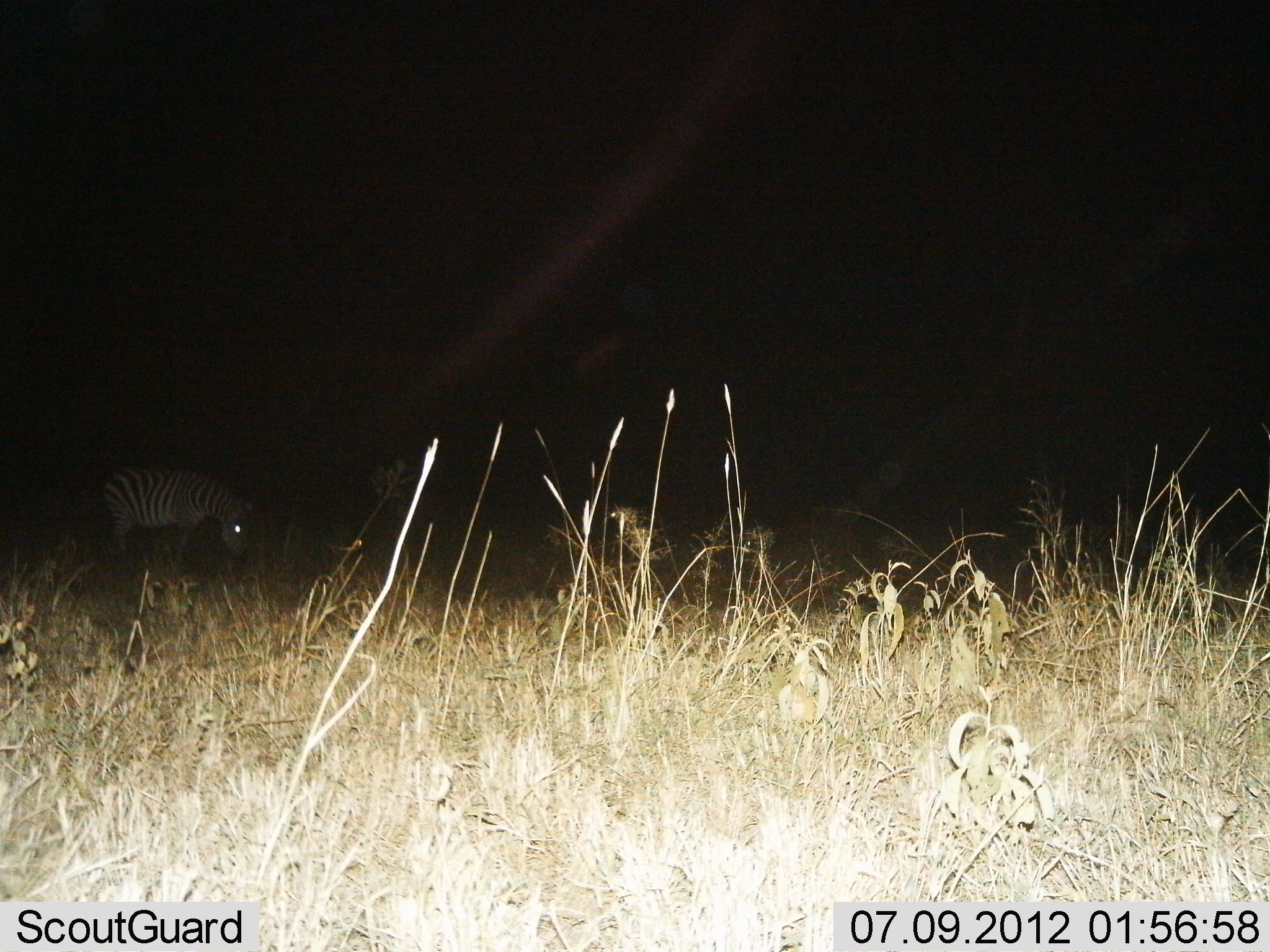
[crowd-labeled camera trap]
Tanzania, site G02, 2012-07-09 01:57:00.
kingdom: Animalia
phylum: Chordata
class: Mammalia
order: Perissodactyla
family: Equidae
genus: Equus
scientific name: Equus quagga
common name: plains zebra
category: zebra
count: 1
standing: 40%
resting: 0%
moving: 0%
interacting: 0%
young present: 0%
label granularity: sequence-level